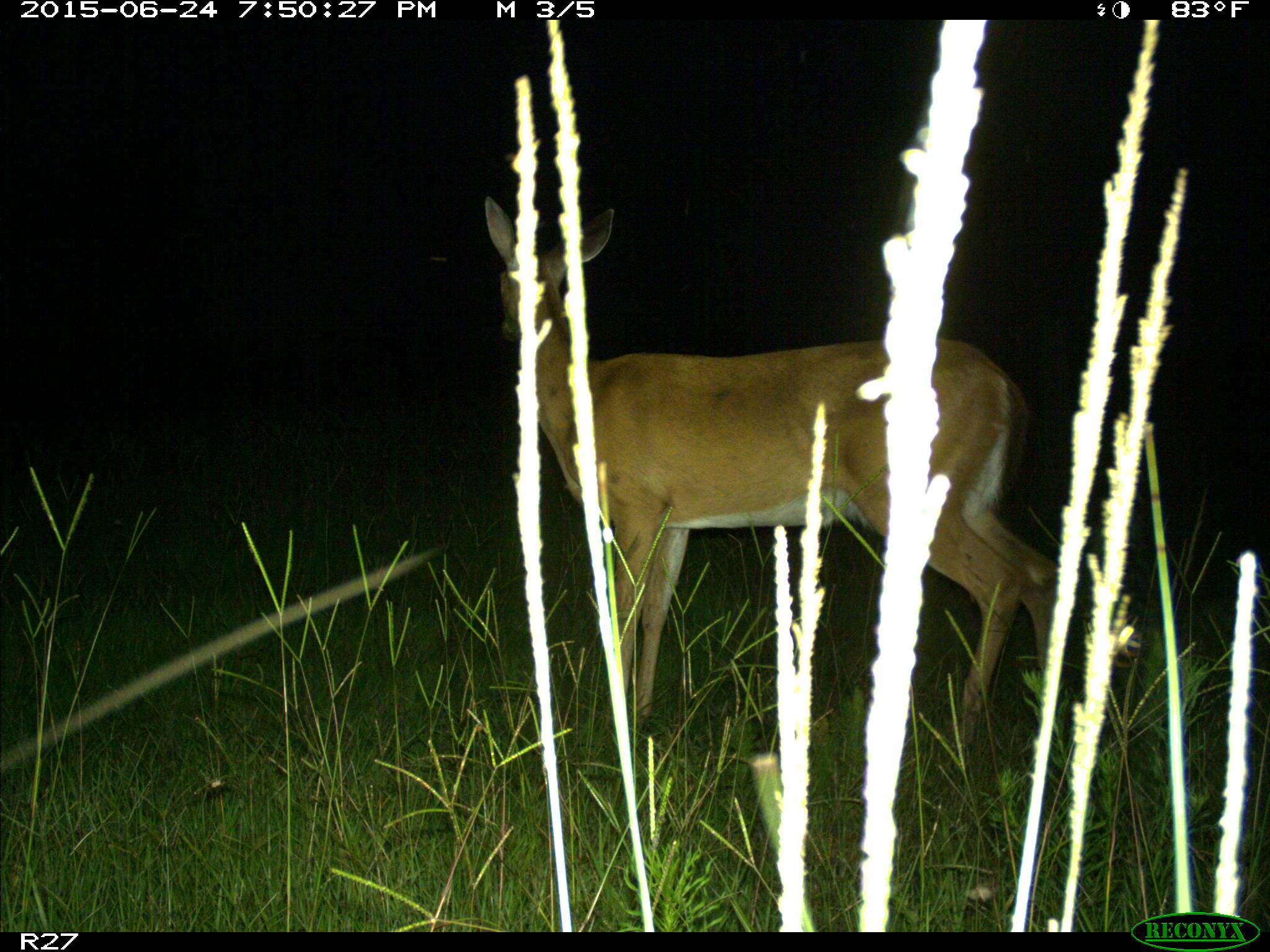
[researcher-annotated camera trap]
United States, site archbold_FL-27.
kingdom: Animalia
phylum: Chordata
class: Mammalia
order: Artiodactyla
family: Cervidae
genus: Odocoileus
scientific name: Odocoileus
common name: deer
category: unidentified deer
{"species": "unidentified deer (deer) (Odocoileus)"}